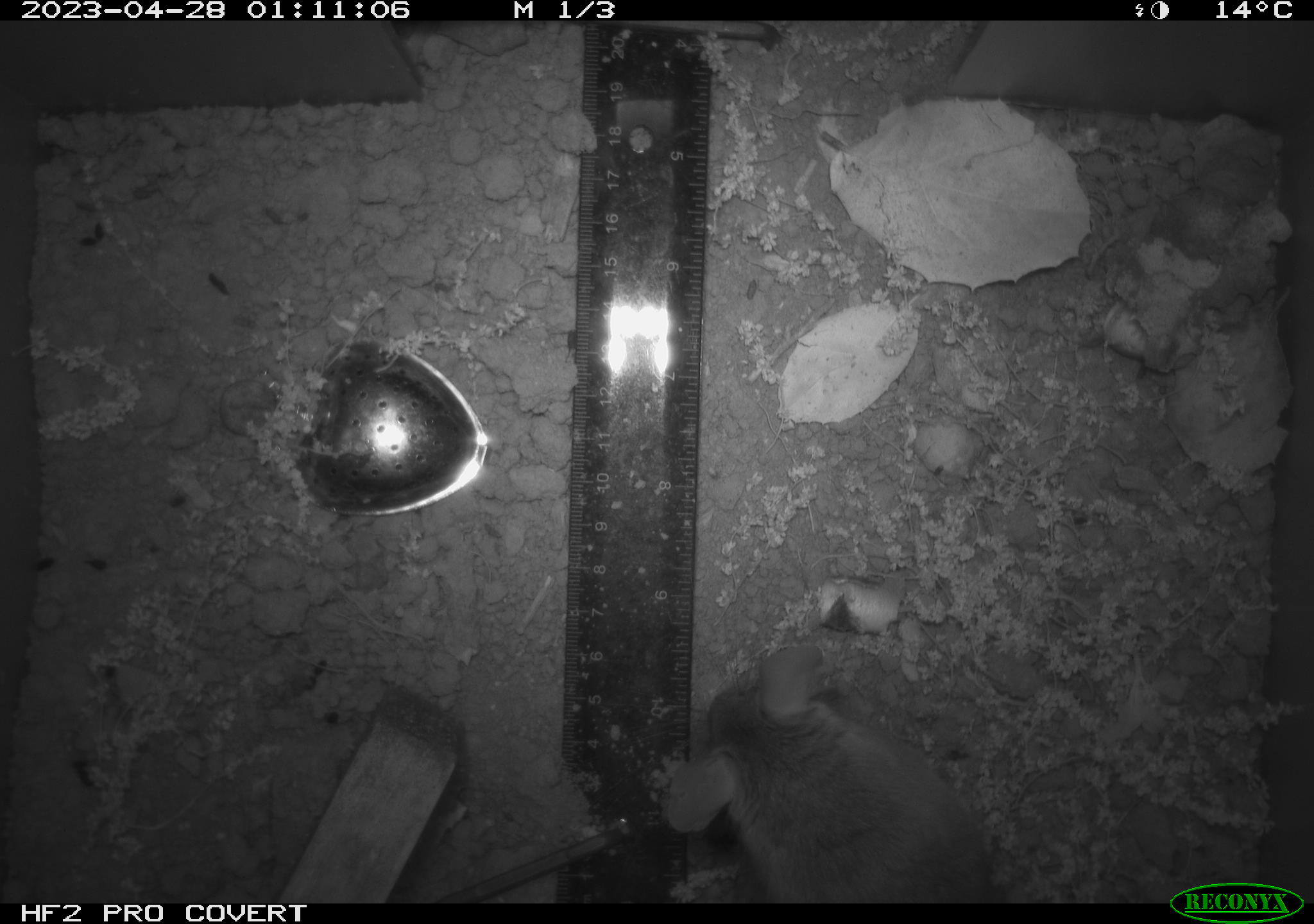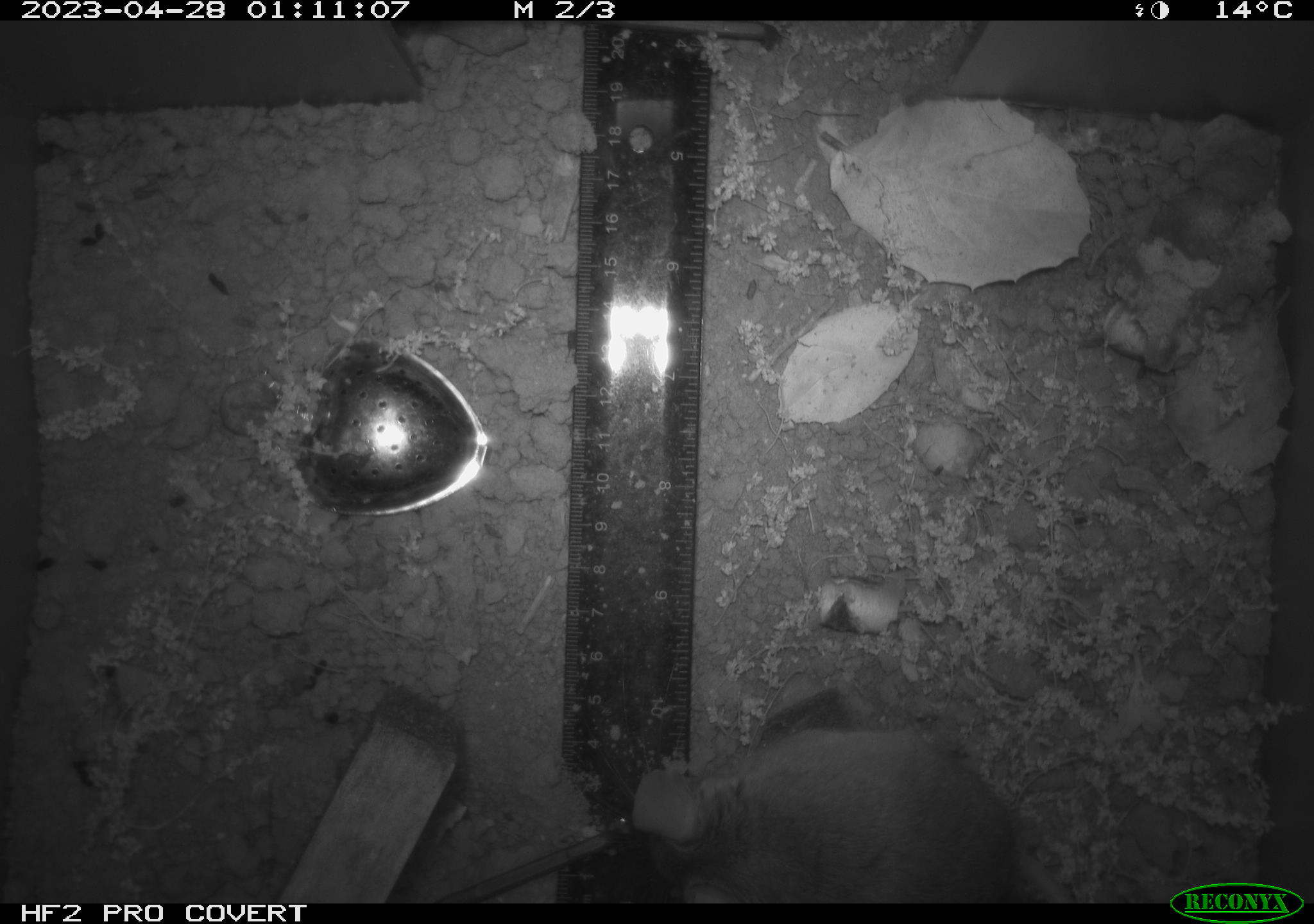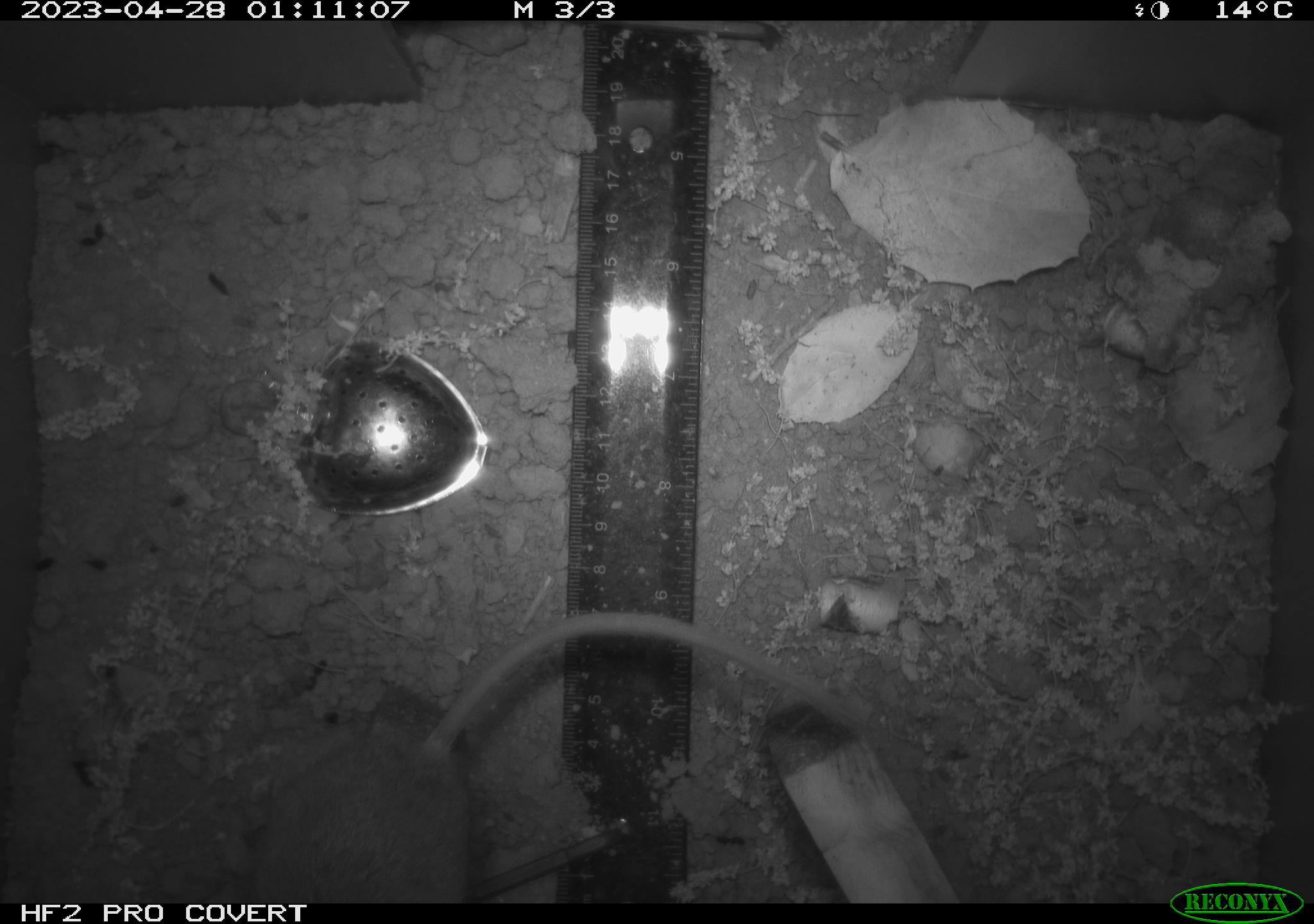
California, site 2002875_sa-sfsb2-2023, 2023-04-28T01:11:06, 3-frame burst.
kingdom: Animalia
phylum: Chordata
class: Mammalia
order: Rodentia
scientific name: Rodentia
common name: mouse species